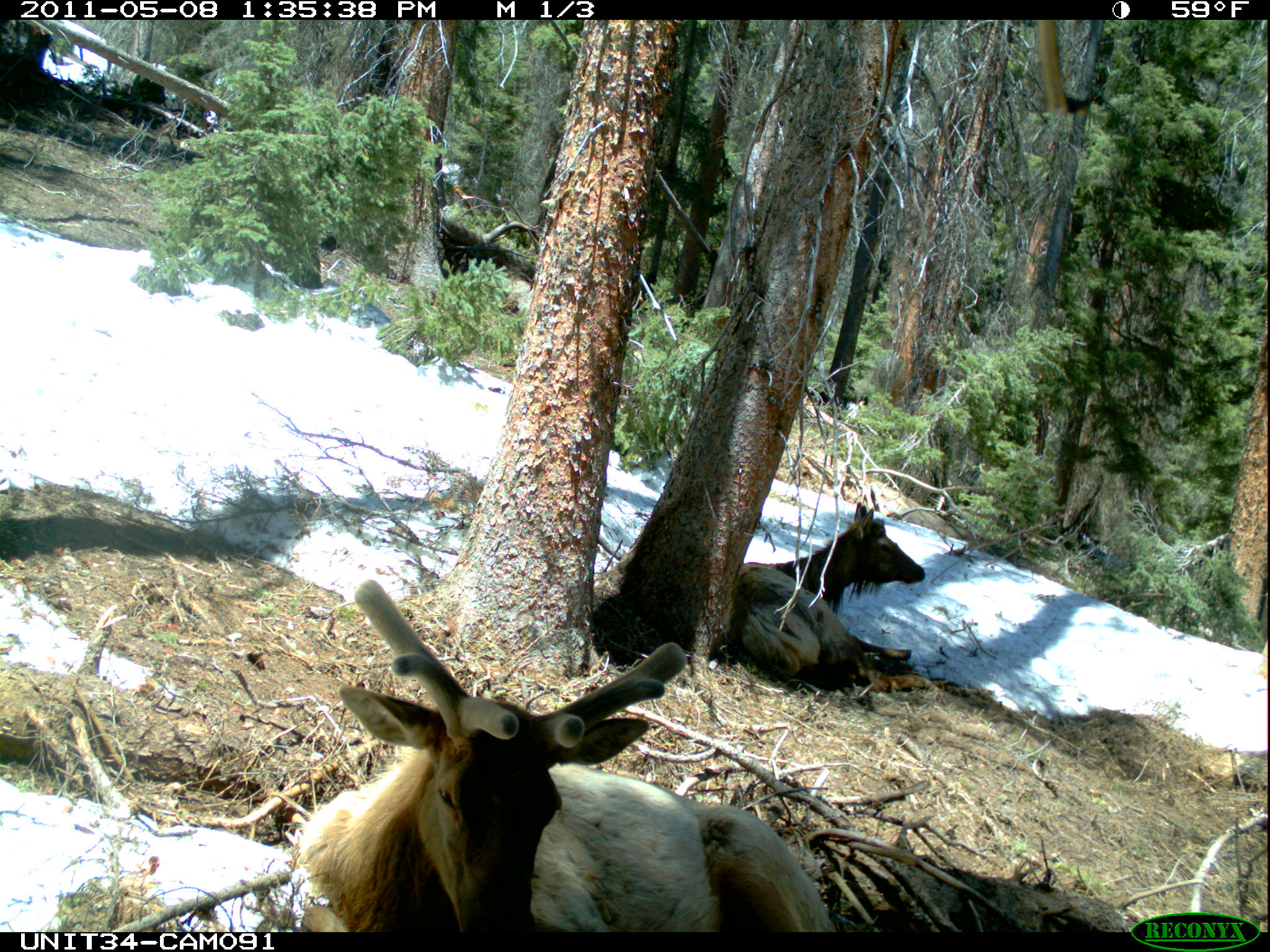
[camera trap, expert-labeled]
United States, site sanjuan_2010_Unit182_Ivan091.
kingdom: Animalia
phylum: Chordata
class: Mammalia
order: Artiodactyla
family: Cervidae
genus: Cervus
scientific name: Cervus elaphus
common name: red deer